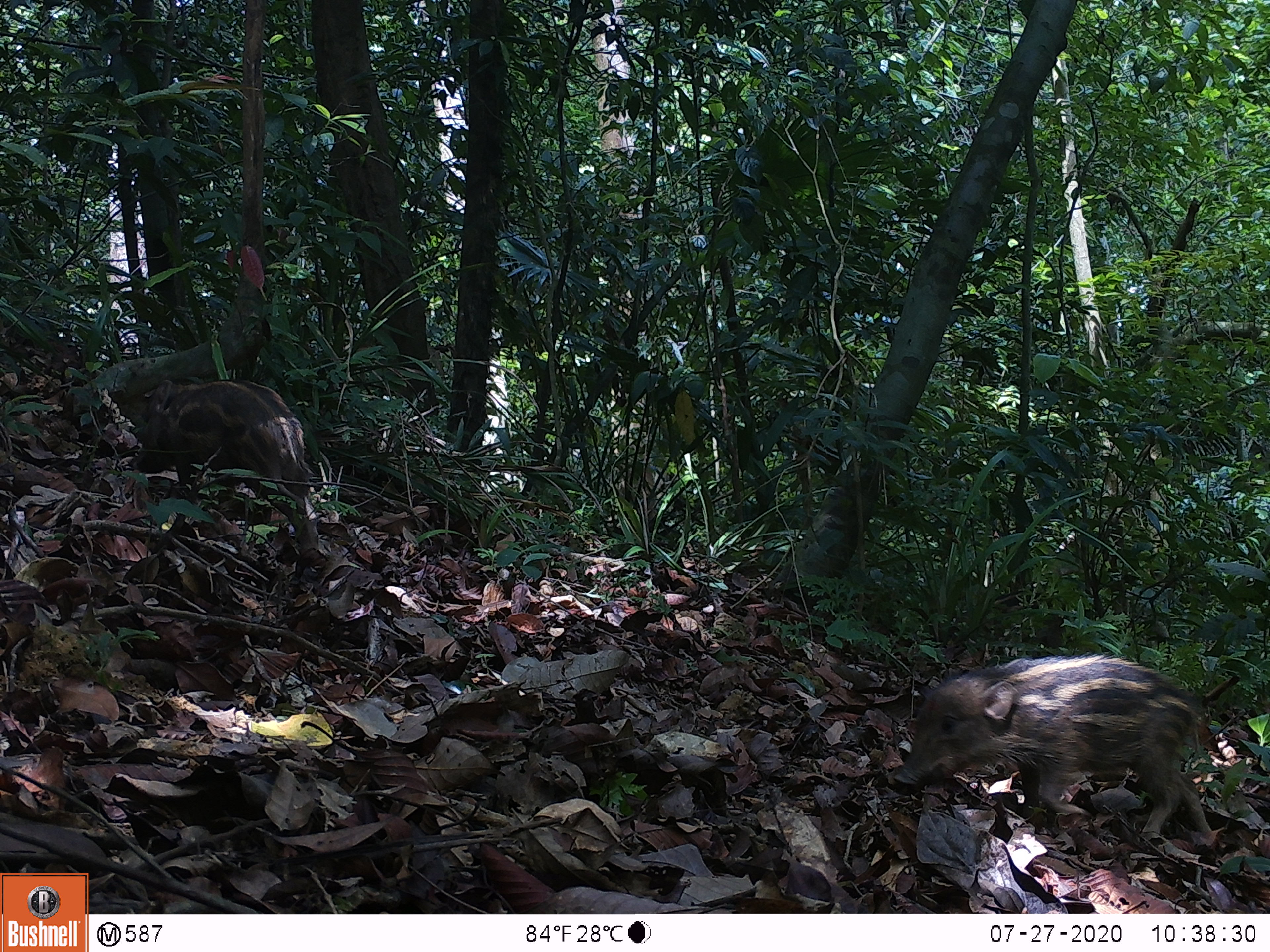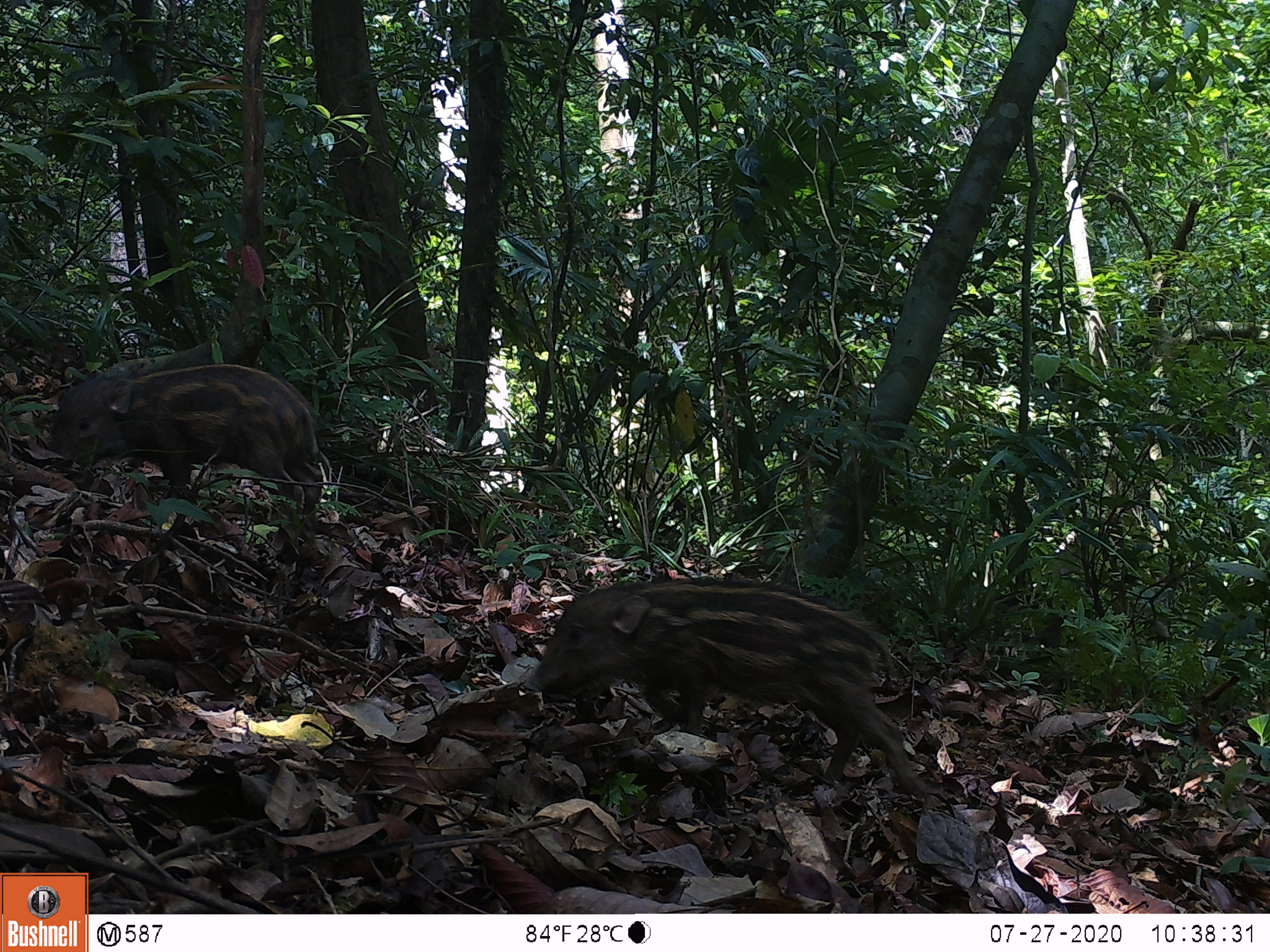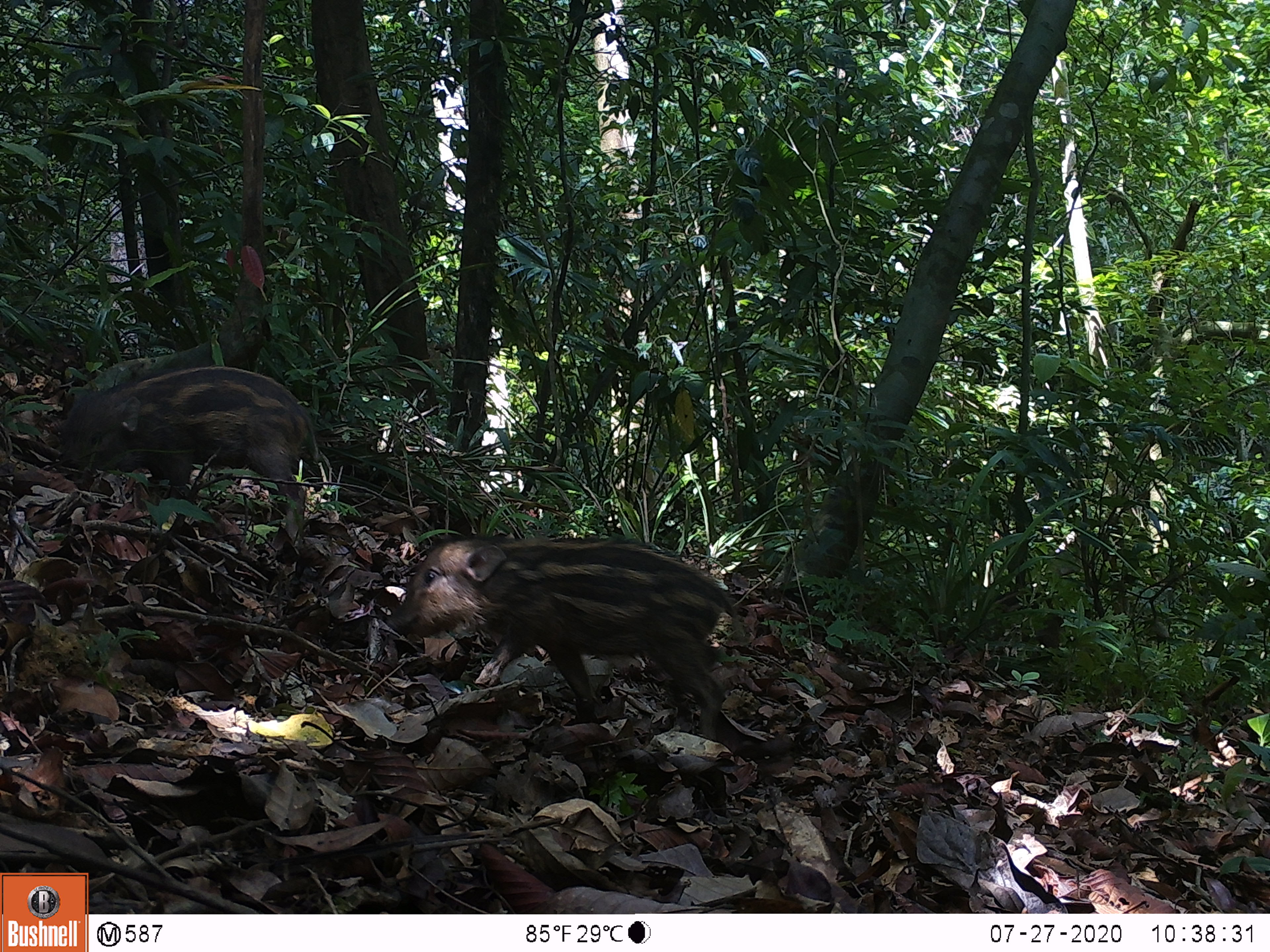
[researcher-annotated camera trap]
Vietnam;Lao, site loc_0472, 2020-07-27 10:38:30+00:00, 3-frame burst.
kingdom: Animalia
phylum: Chordata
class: Mammalia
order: Artiodactyla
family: Suidae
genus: Sus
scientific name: Sus scrofa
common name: eurasian wild pig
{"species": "eurasian wild pig (Sus scrofa)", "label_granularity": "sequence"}